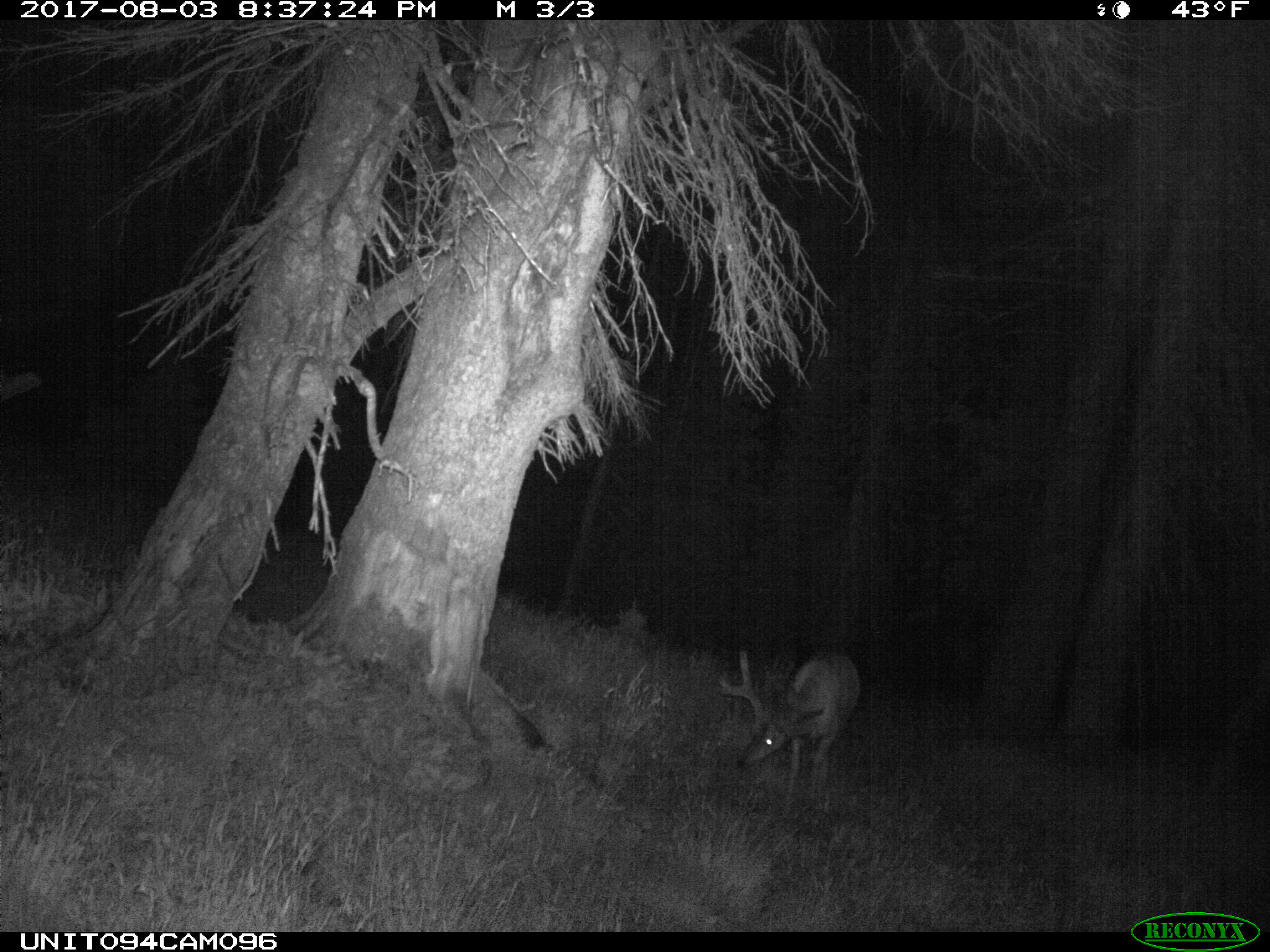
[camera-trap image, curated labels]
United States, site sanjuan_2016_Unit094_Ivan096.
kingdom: Animalia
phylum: Chordata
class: Mammalia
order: Artiodactyla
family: Cervidae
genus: Odocoileus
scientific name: Odocoileus hemionus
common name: mule deer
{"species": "Odocoileus hemionus (mule deer)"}